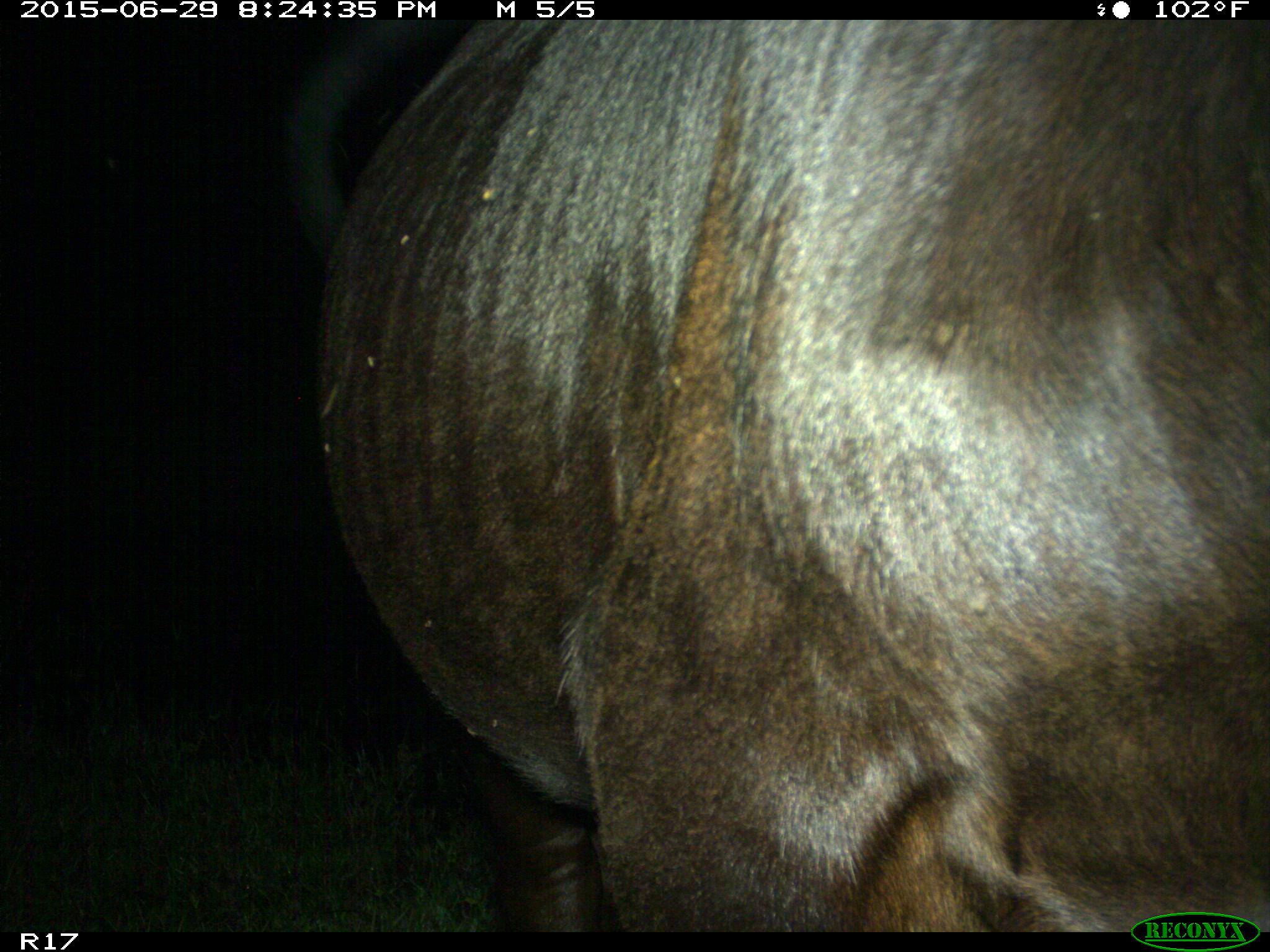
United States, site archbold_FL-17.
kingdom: Animalia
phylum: Chordata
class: Mammalia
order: Artiodactyla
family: Bovidae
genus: Bos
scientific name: Bos taurus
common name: domestic cow